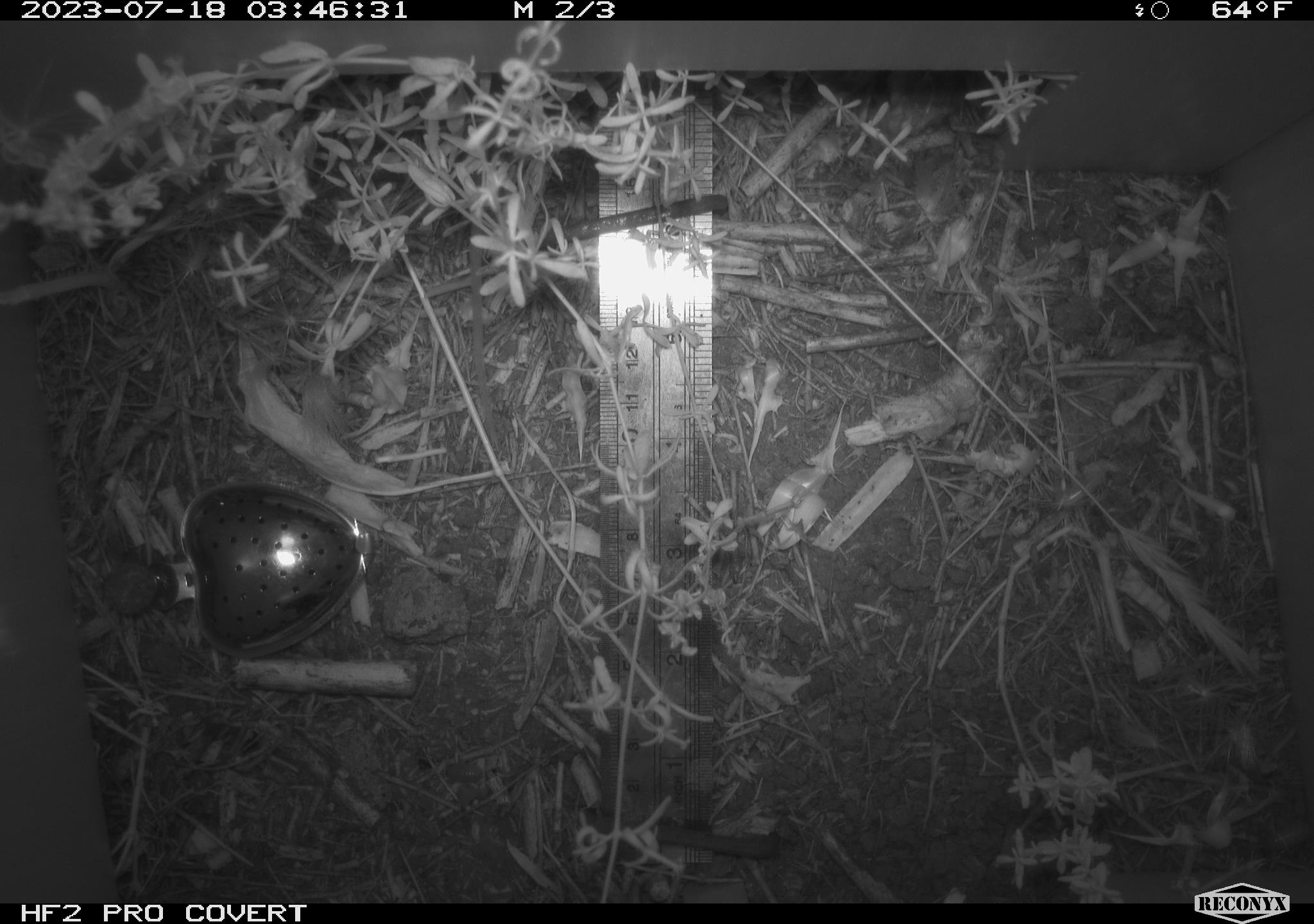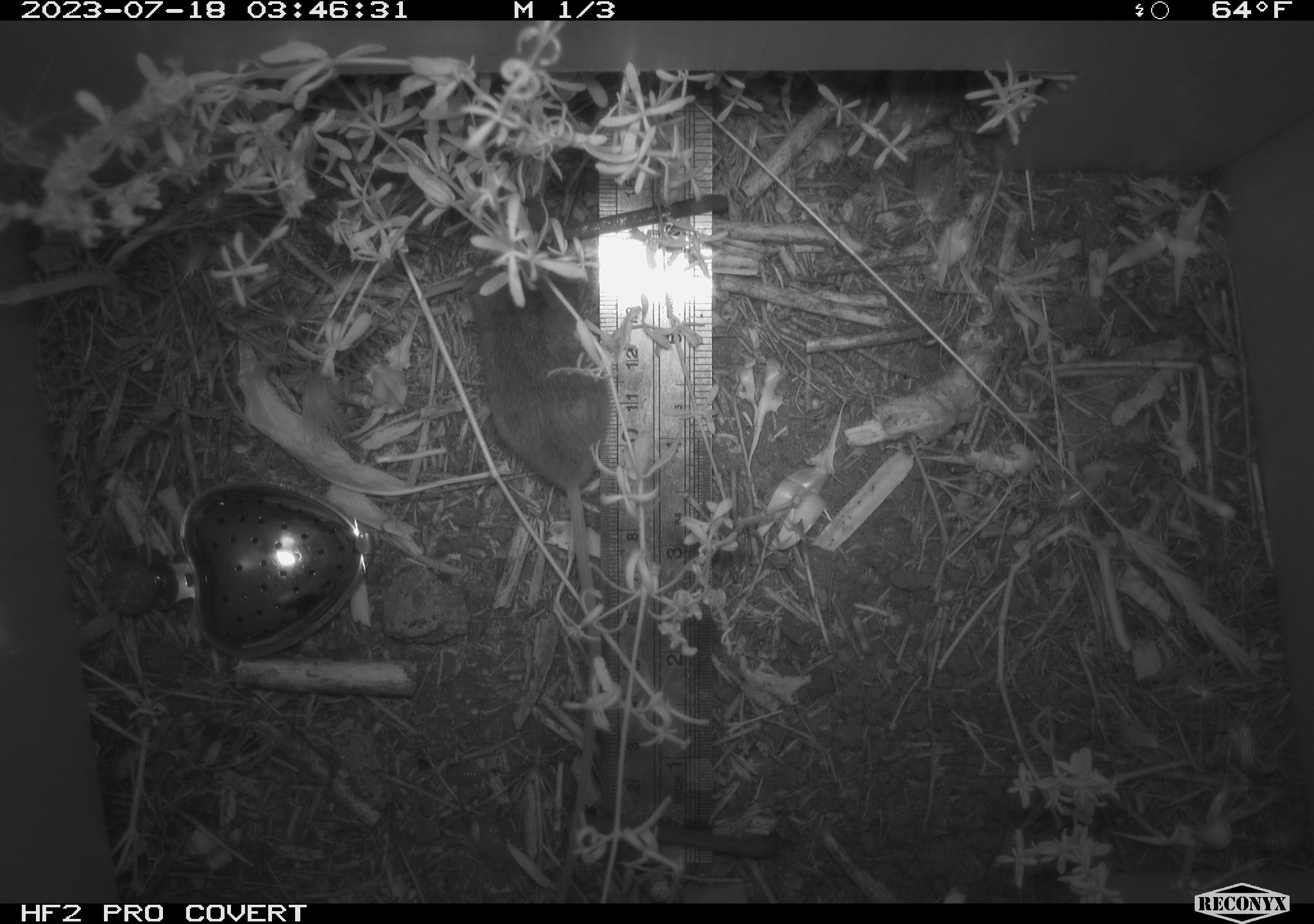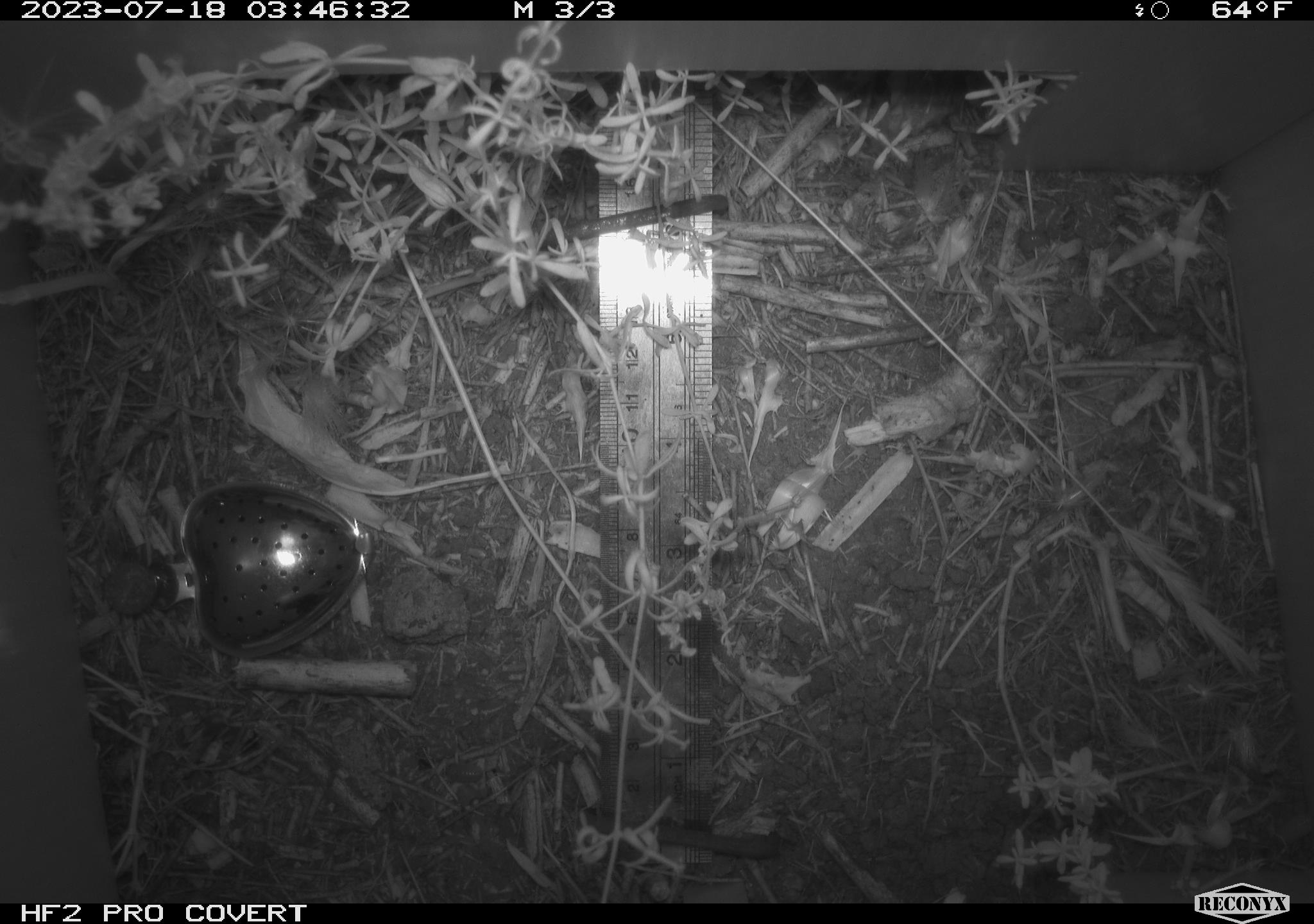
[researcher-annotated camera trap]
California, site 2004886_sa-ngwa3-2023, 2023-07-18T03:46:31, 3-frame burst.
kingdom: Animalia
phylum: Chordata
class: Mammalia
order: Rodentia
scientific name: Rodentia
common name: mouse species